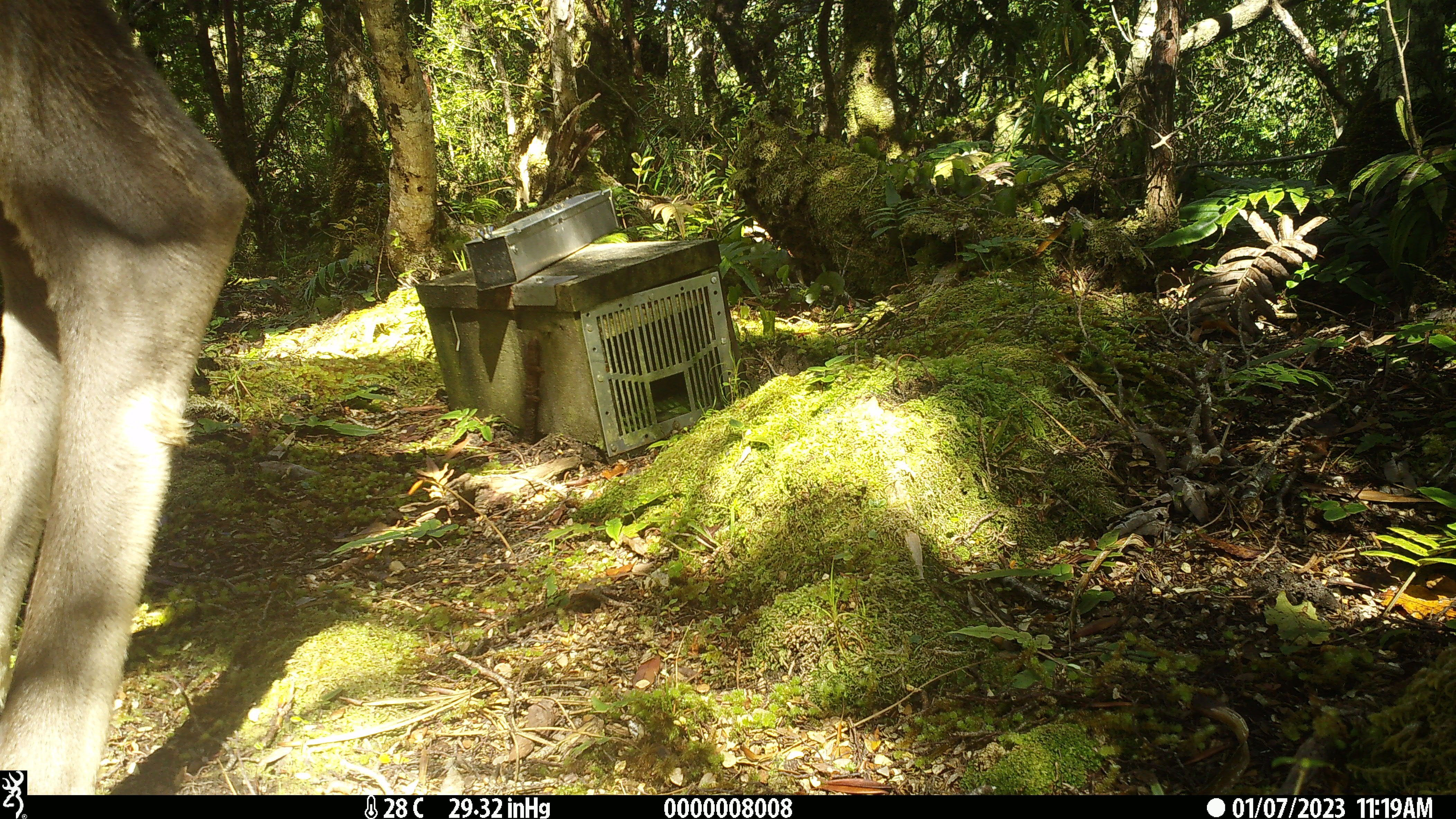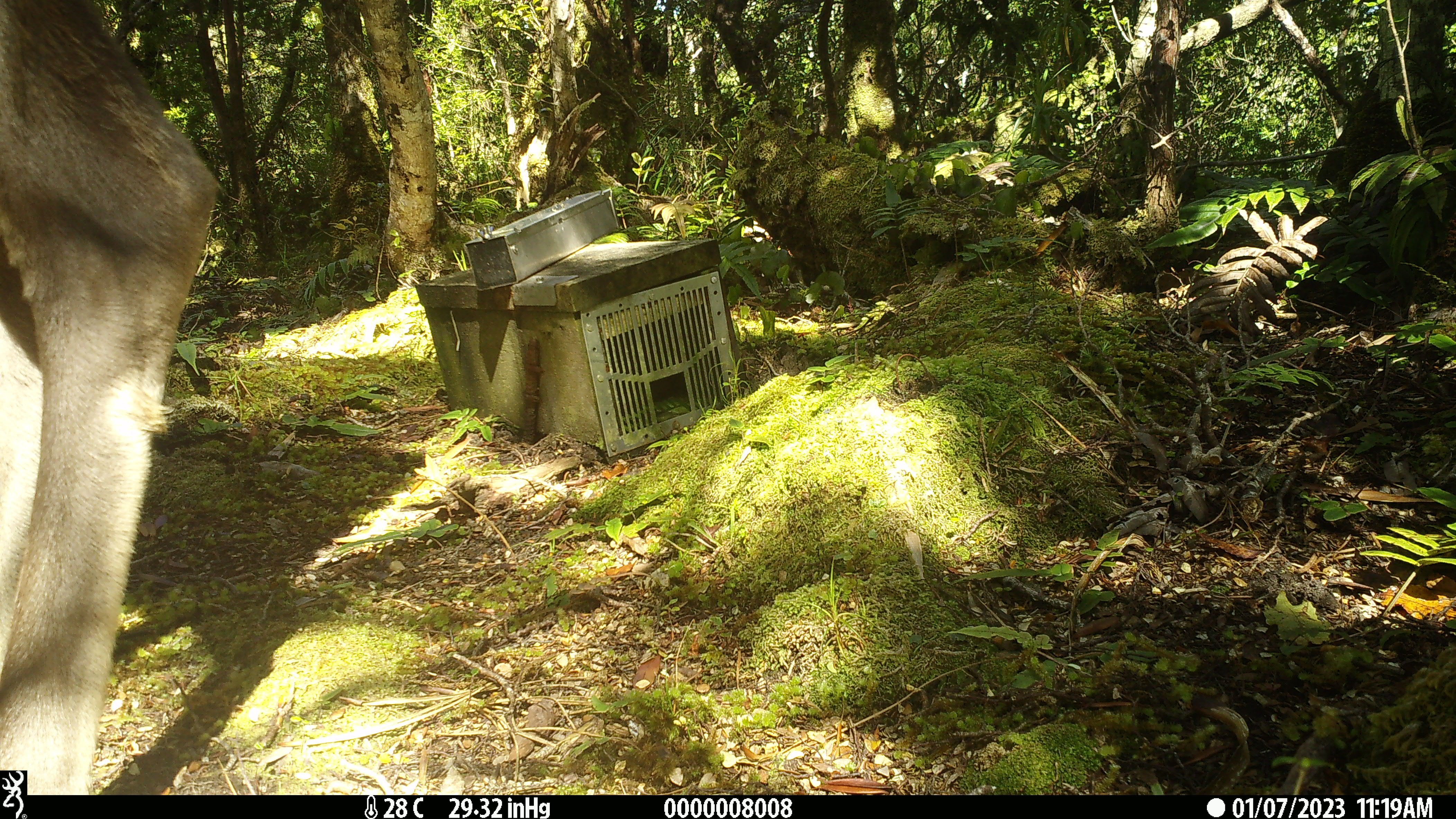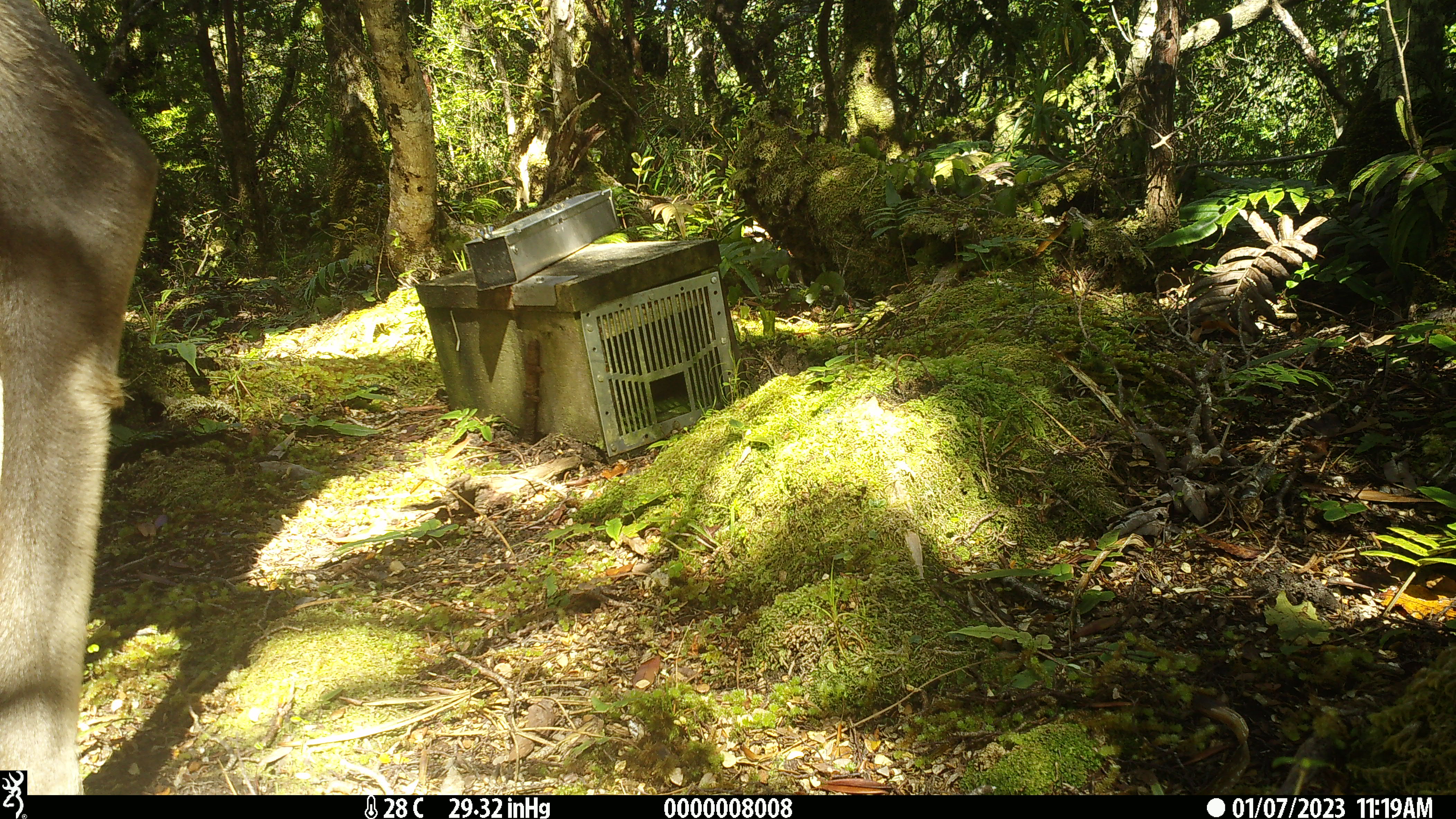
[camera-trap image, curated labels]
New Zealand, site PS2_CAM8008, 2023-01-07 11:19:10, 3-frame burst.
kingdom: Animalia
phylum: Chordata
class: Mammalia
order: Artiodactyla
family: Cervidae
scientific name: Cervidae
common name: deer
Deer (Cervidae).